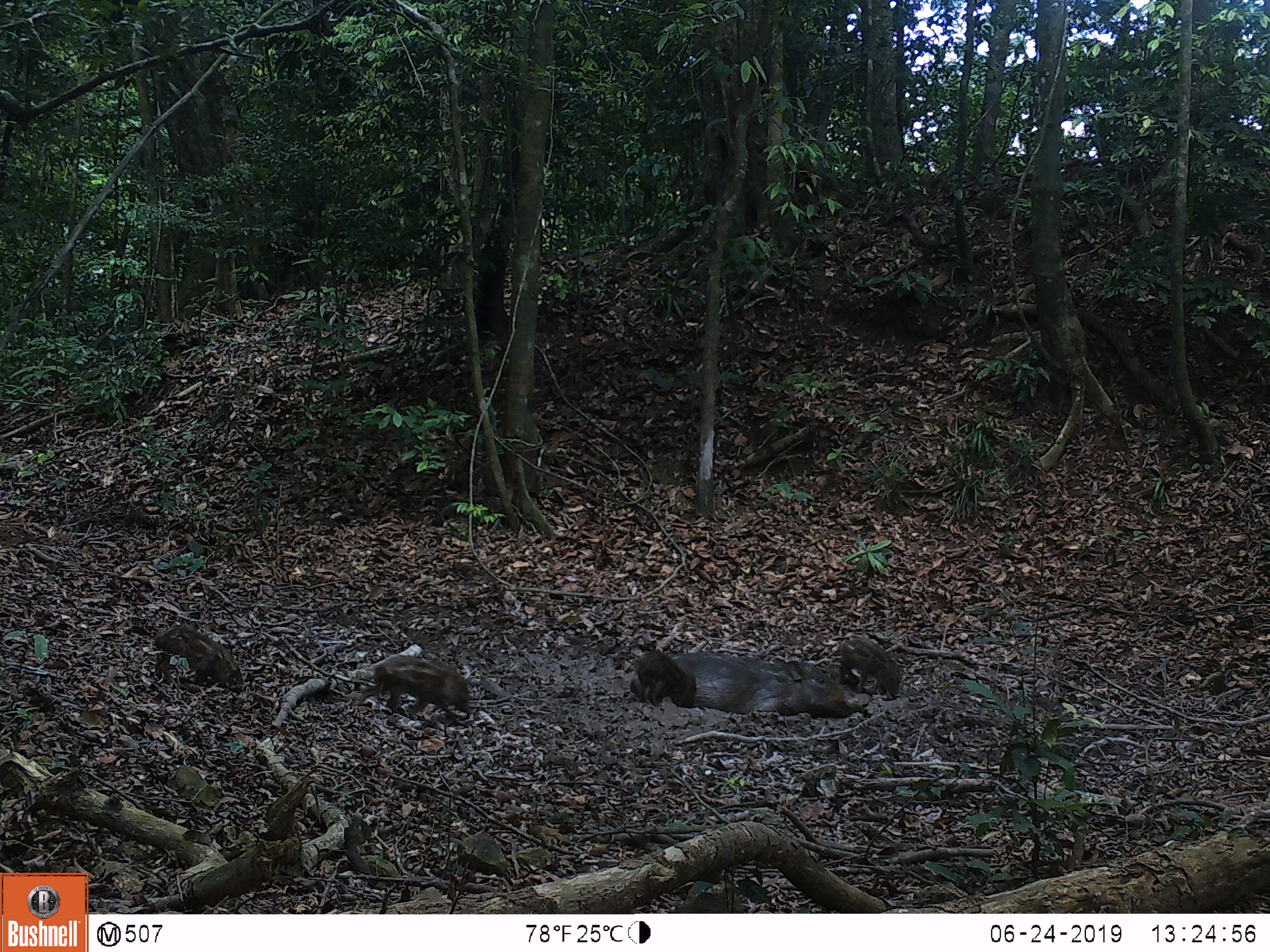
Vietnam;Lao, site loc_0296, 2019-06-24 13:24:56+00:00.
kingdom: Animalia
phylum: Chordata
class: Mammalia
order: Artiodactyla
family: Suidae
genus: Sus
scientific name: Sus scrofa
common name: eurasian wild pig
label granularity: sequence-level